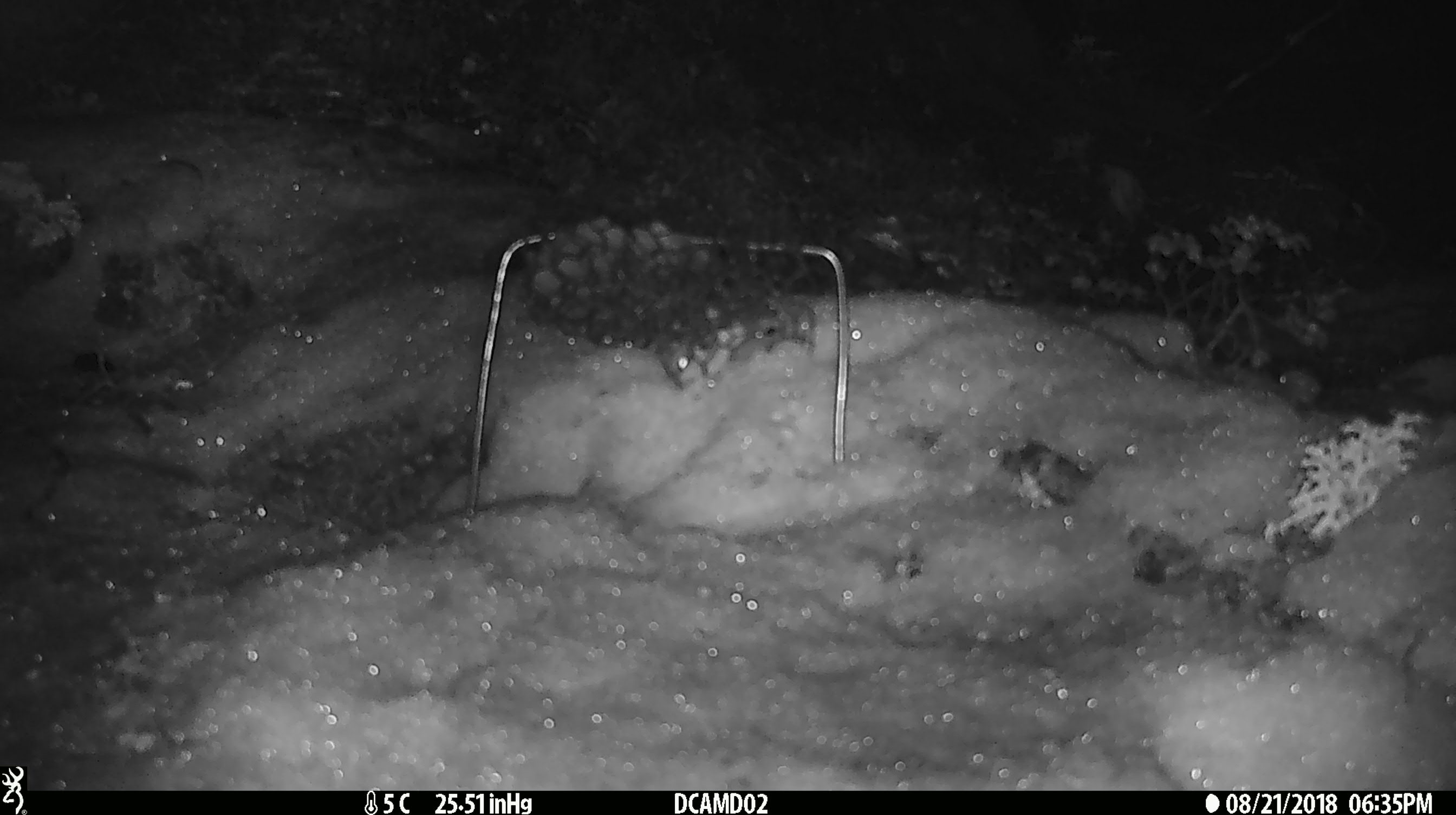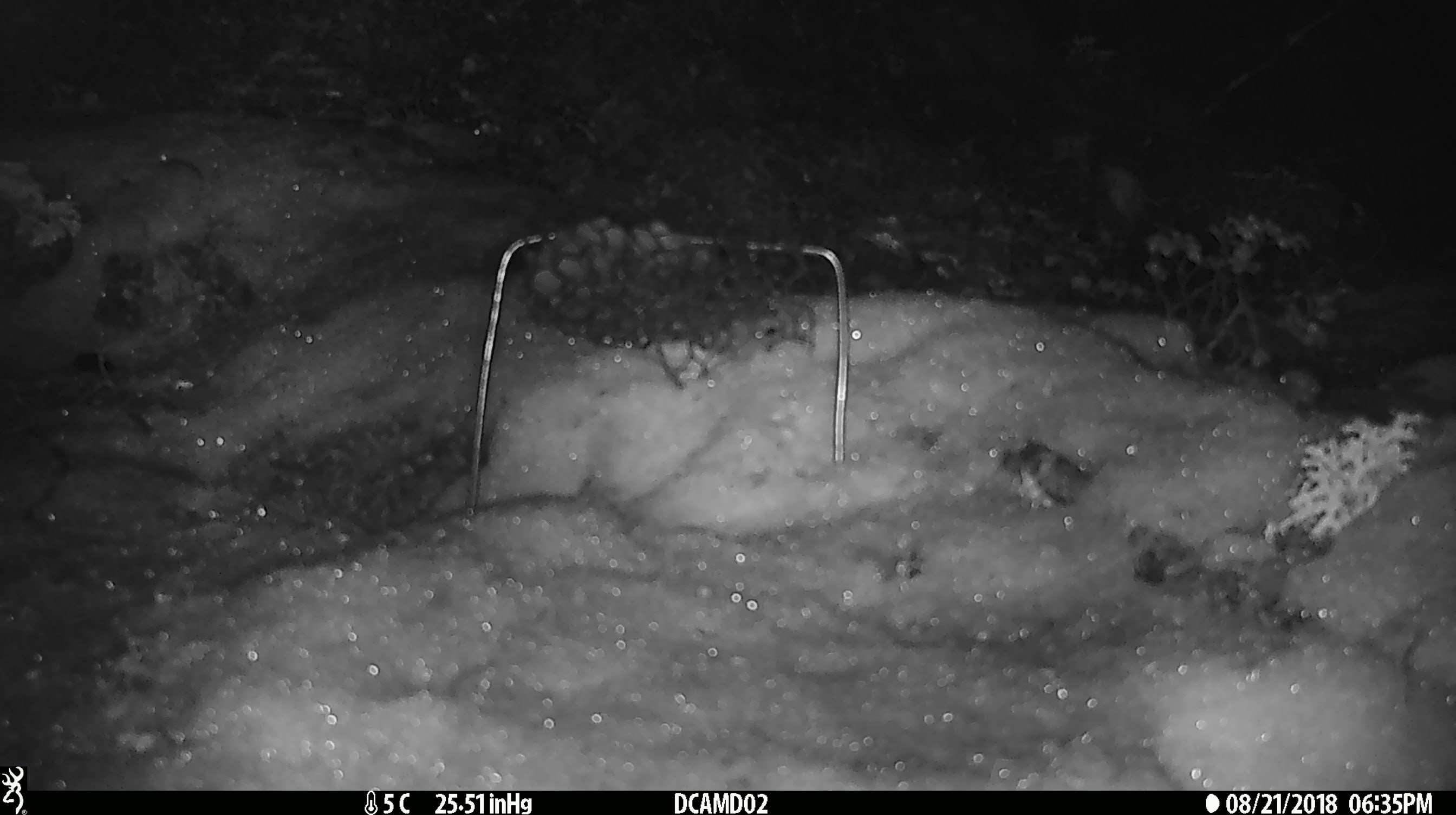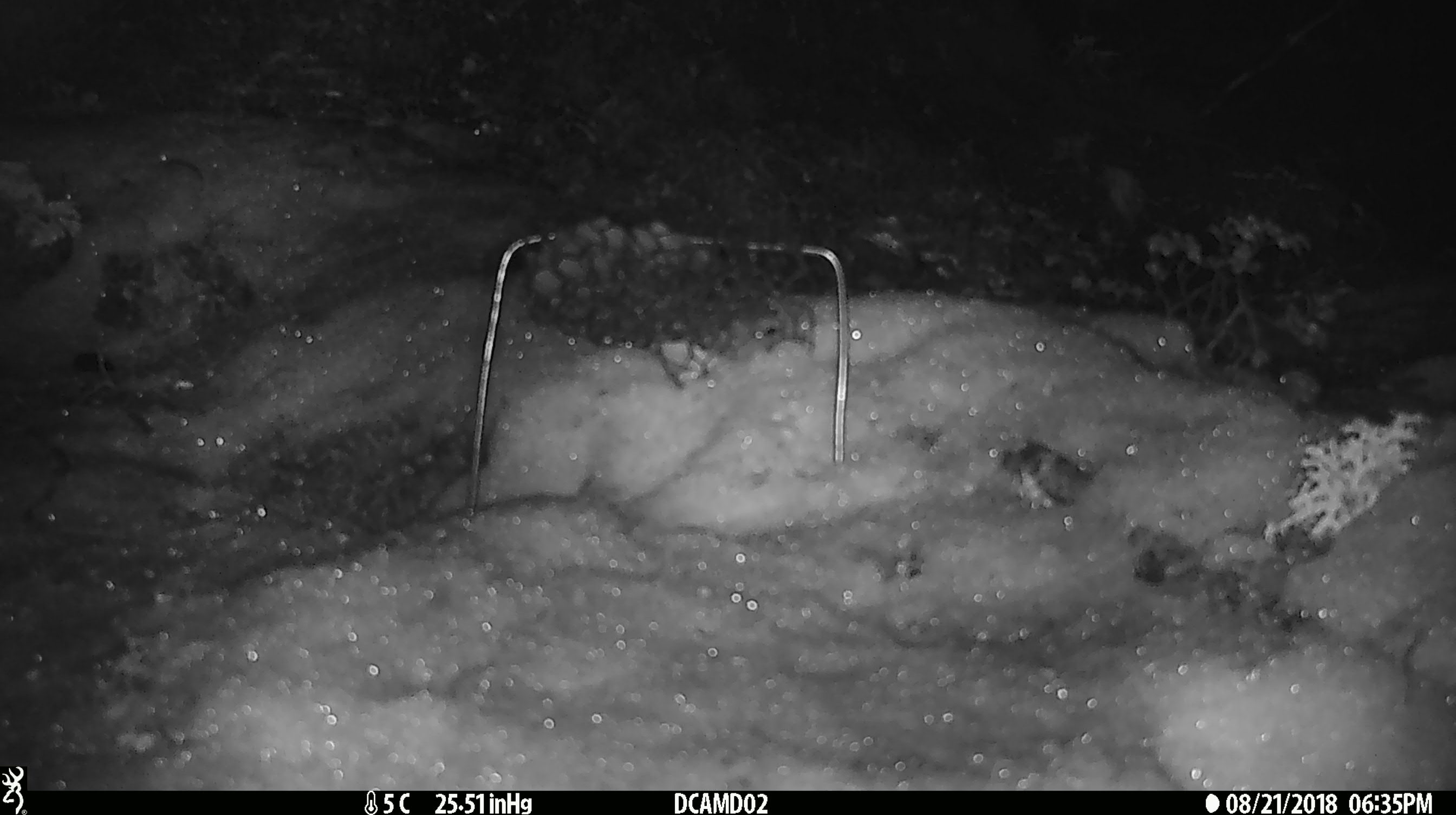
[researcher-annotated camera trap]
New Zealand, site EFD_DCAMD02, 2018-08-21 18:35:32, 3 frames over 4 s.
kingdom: Animalia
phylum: Chordata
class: Mammalia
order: Rodentia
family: Muridae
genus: Mus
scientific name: Mus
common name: mouse